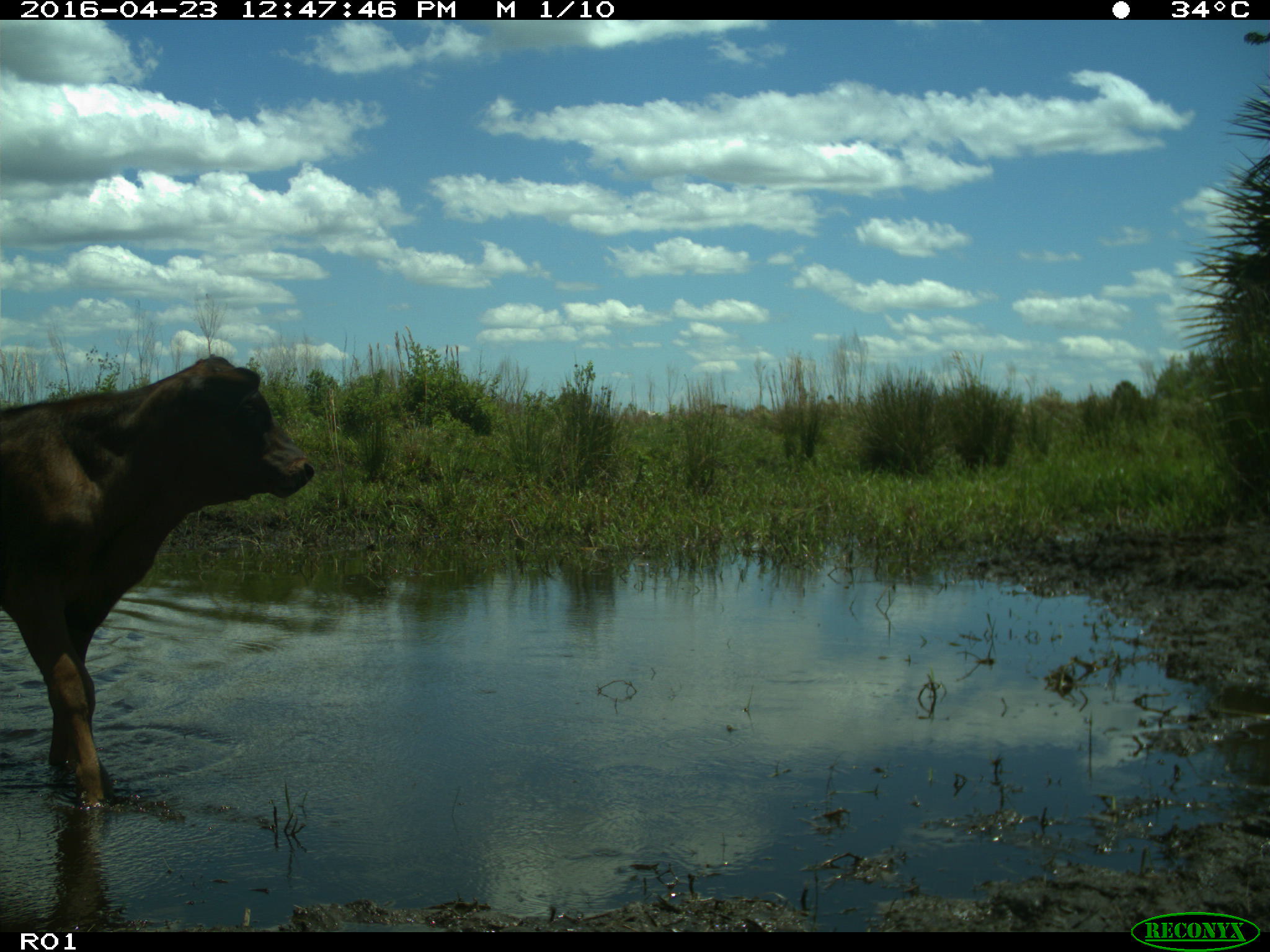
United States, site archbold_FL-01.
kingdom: Animalia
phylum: Chordata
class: Mammalia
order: Artiodactyla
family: Bovidae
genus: Bos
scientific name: Bos taurus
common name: domestic cow